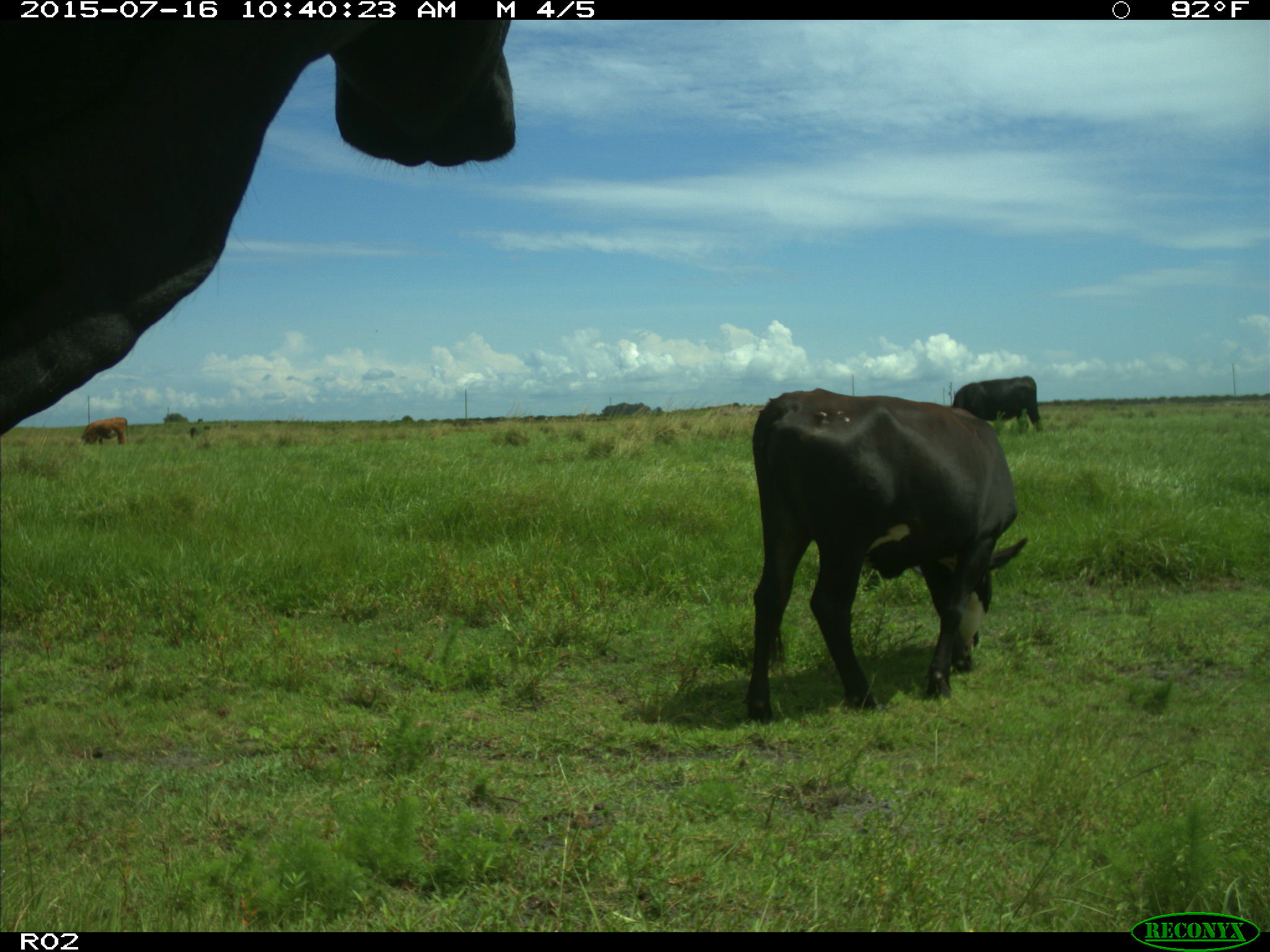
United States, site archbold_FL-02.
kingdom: Animalia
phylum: Chordata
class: Mammalia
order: Artiodactyla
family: Bovidae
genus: Bos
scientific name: Bos taurus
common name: domestic cow